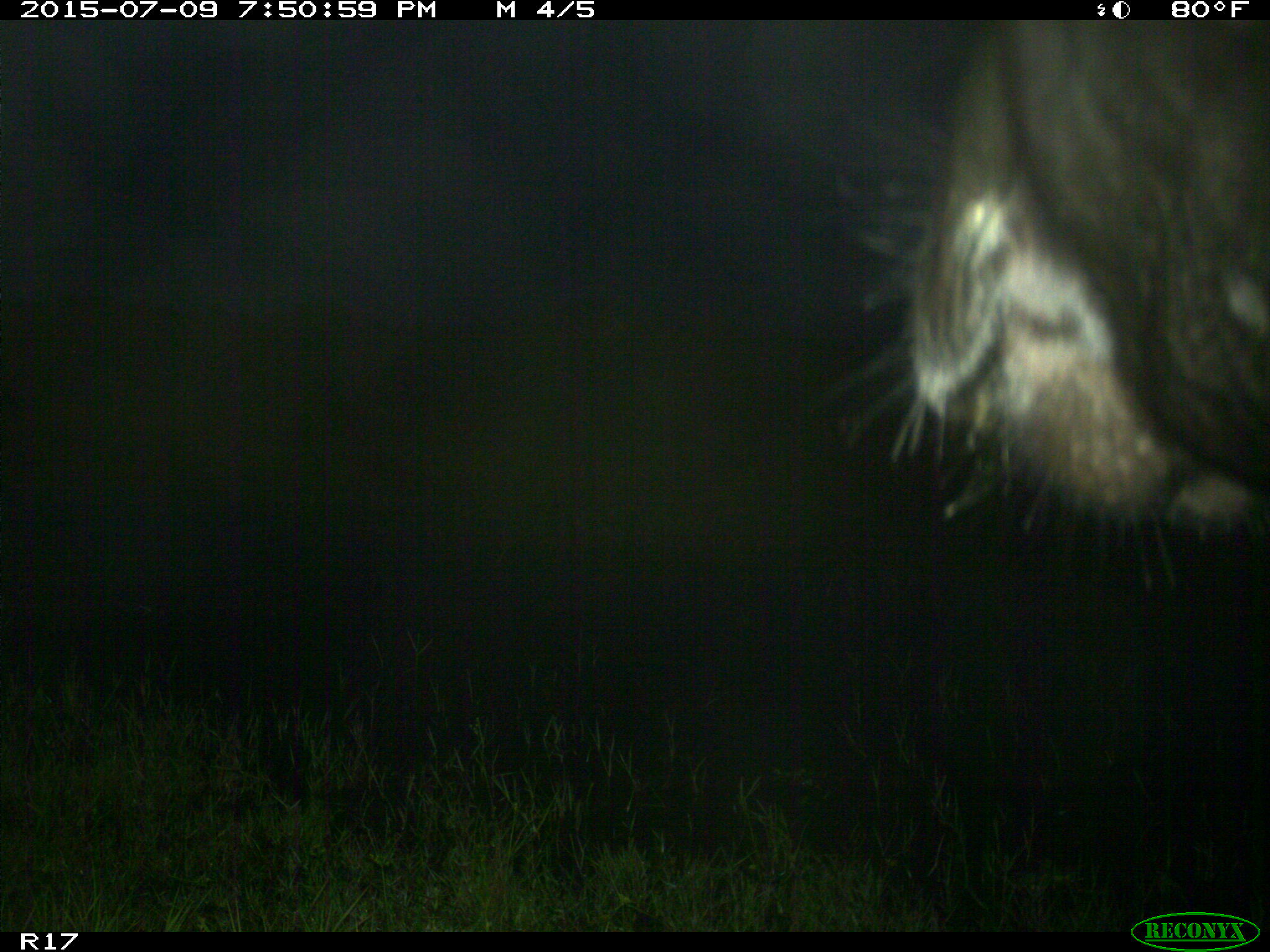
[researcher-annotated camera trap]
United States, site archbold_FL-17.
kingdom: Animalia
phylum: Chordata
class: Mammalia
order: Artiodactyla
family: Bovidae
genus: Bos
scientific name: Bos taurus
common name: domestic cow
Bos taurus (domestic cow).